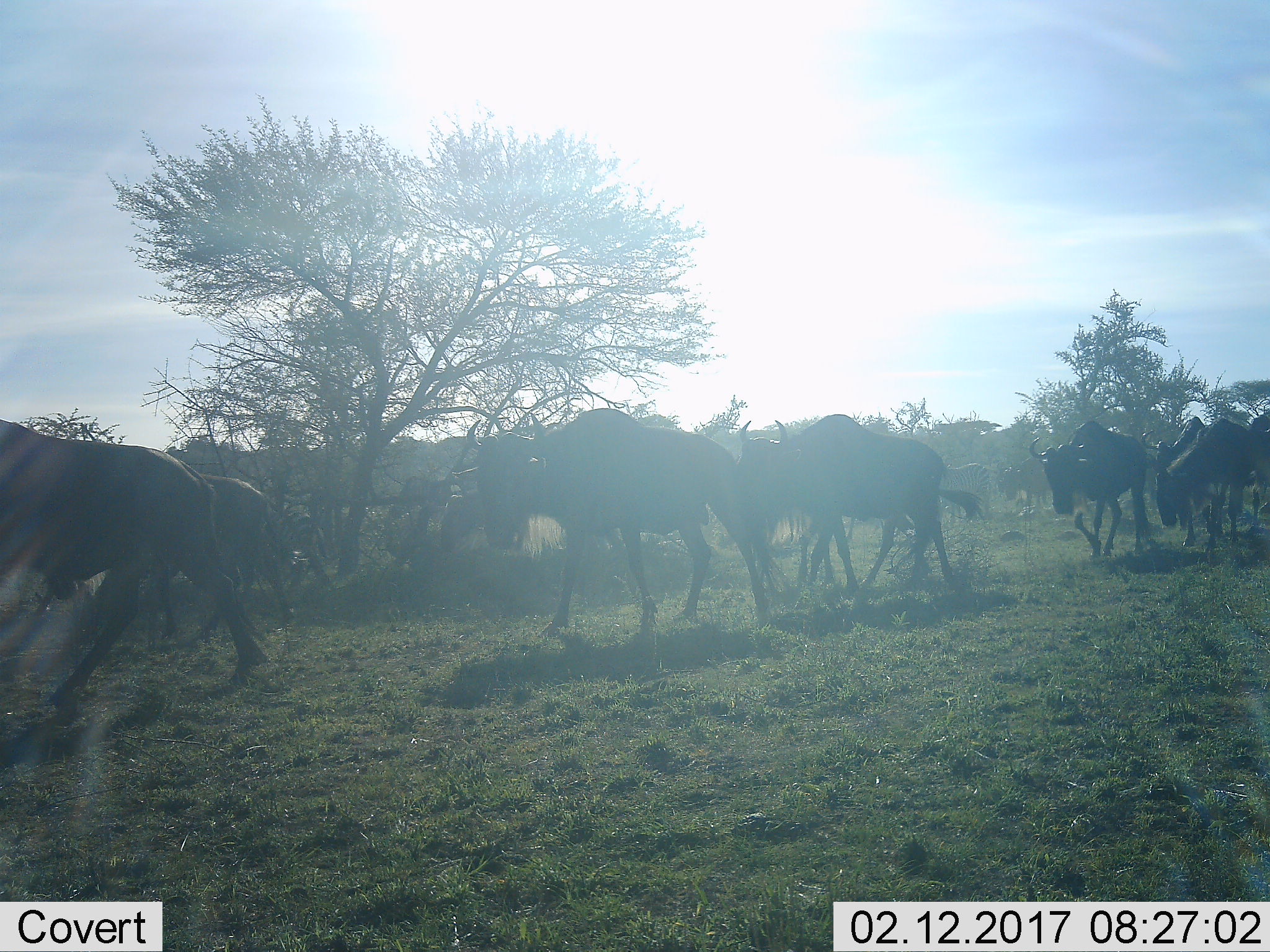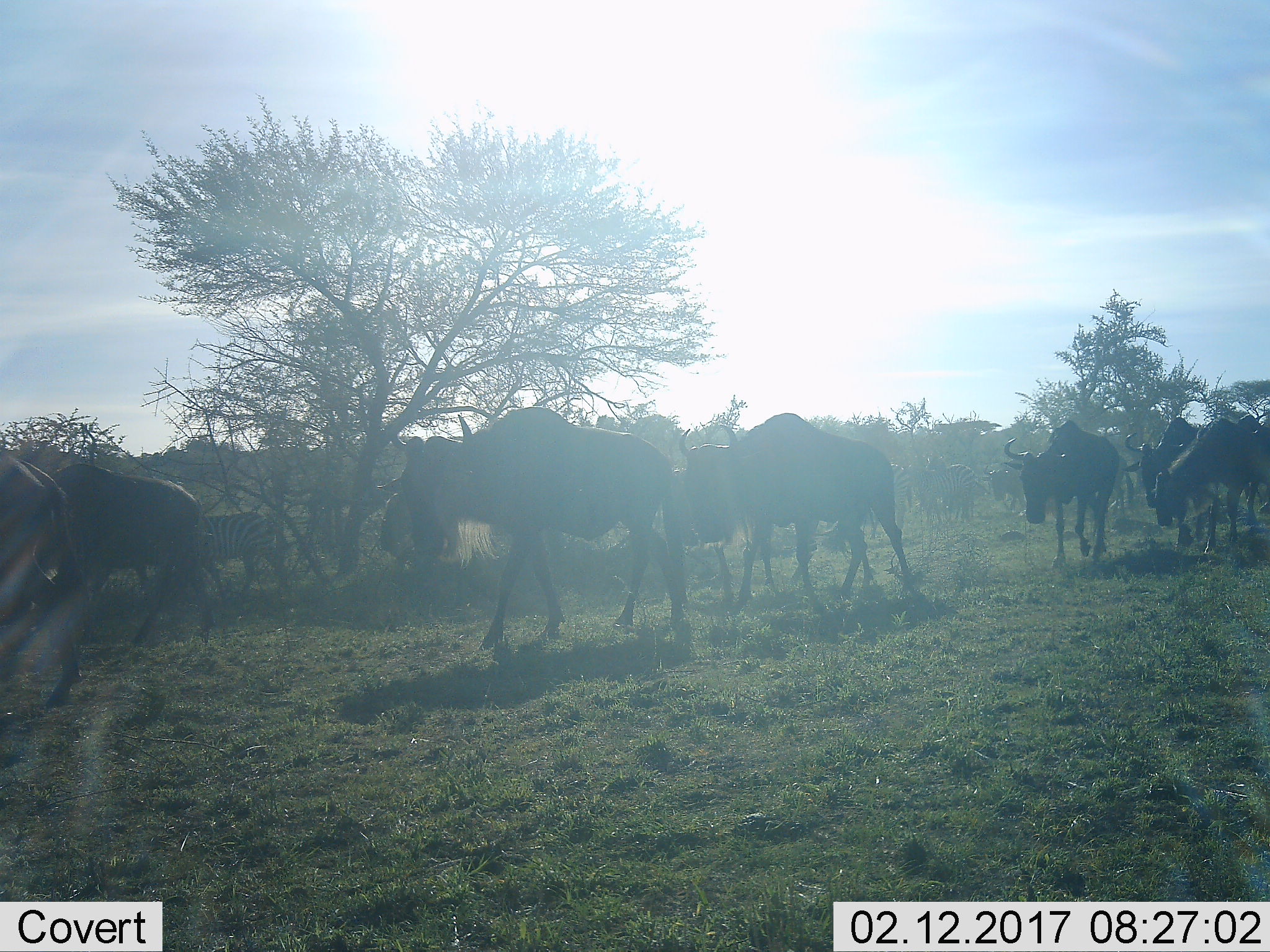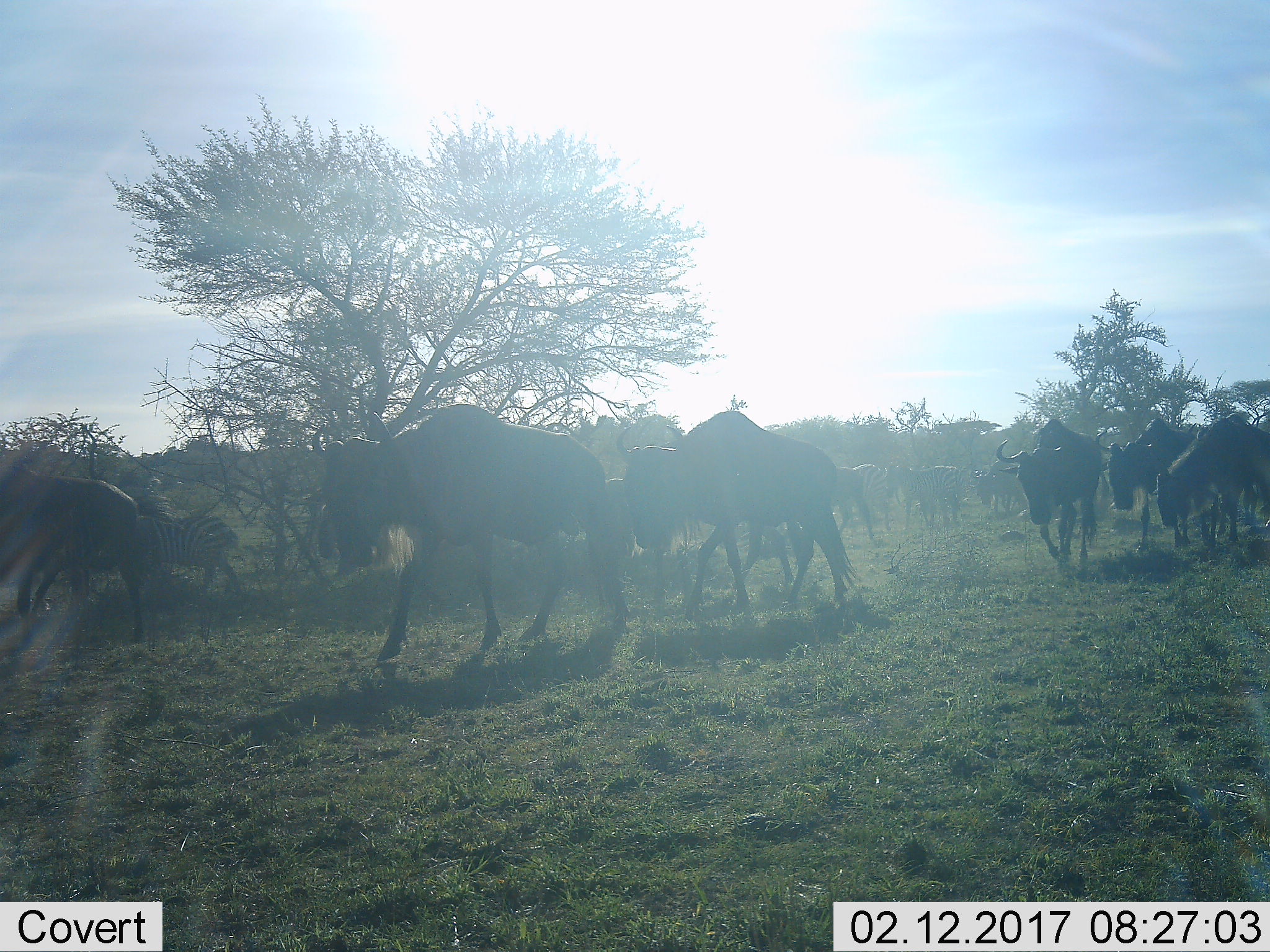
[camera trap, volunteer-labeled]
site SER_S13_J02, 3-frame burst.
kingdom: Animalia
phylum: Chordata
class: Mammalia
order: Artiodactyla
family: Bovidae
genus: Connochaetes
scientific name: Connochaetes taurinus taurinus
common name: blue wildebeest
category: wildebeestblue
Wildebeestblue (blue wildebeest) (Connochaetes taurinus taurinus), count 11-50. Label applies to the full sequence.